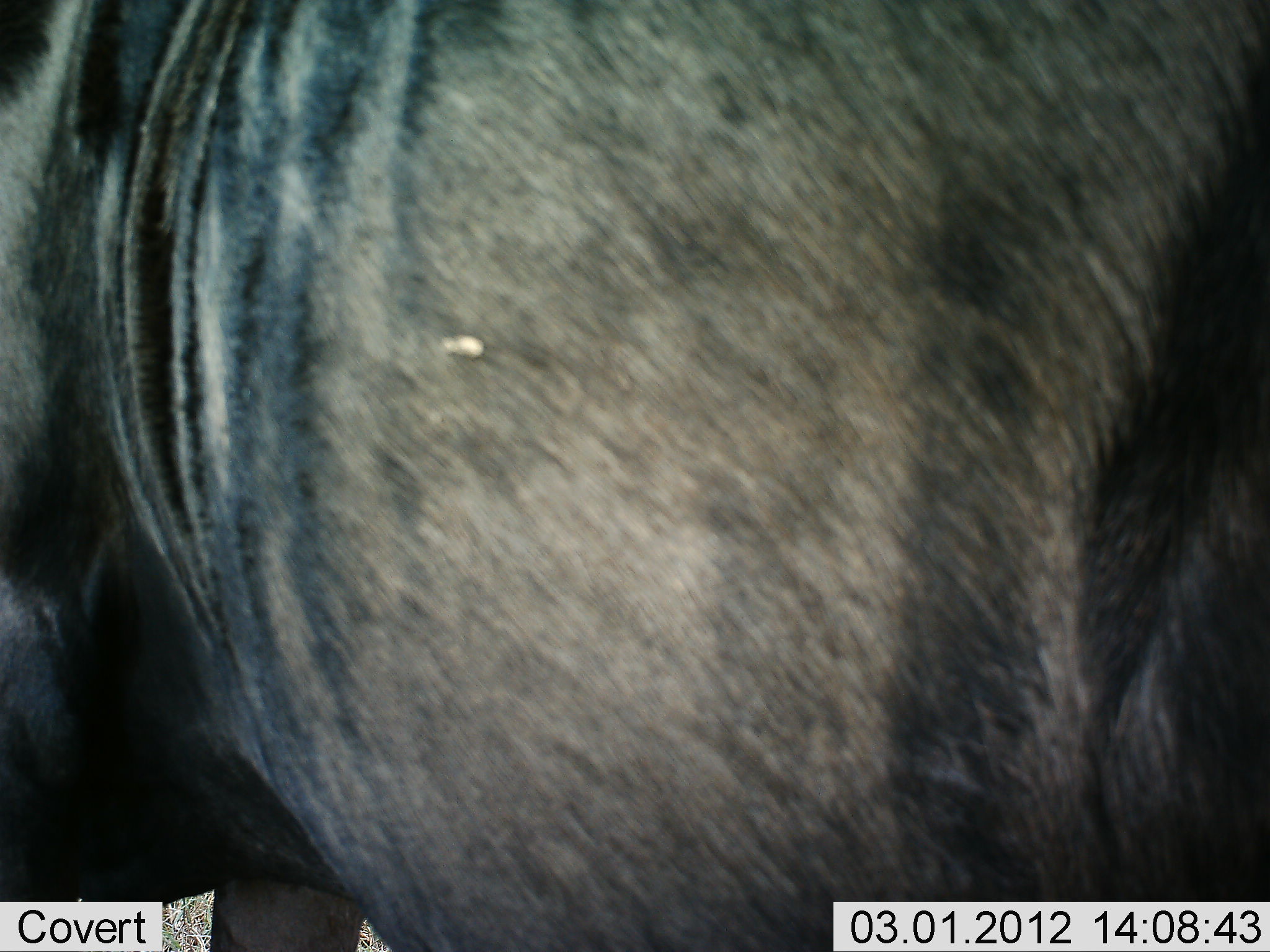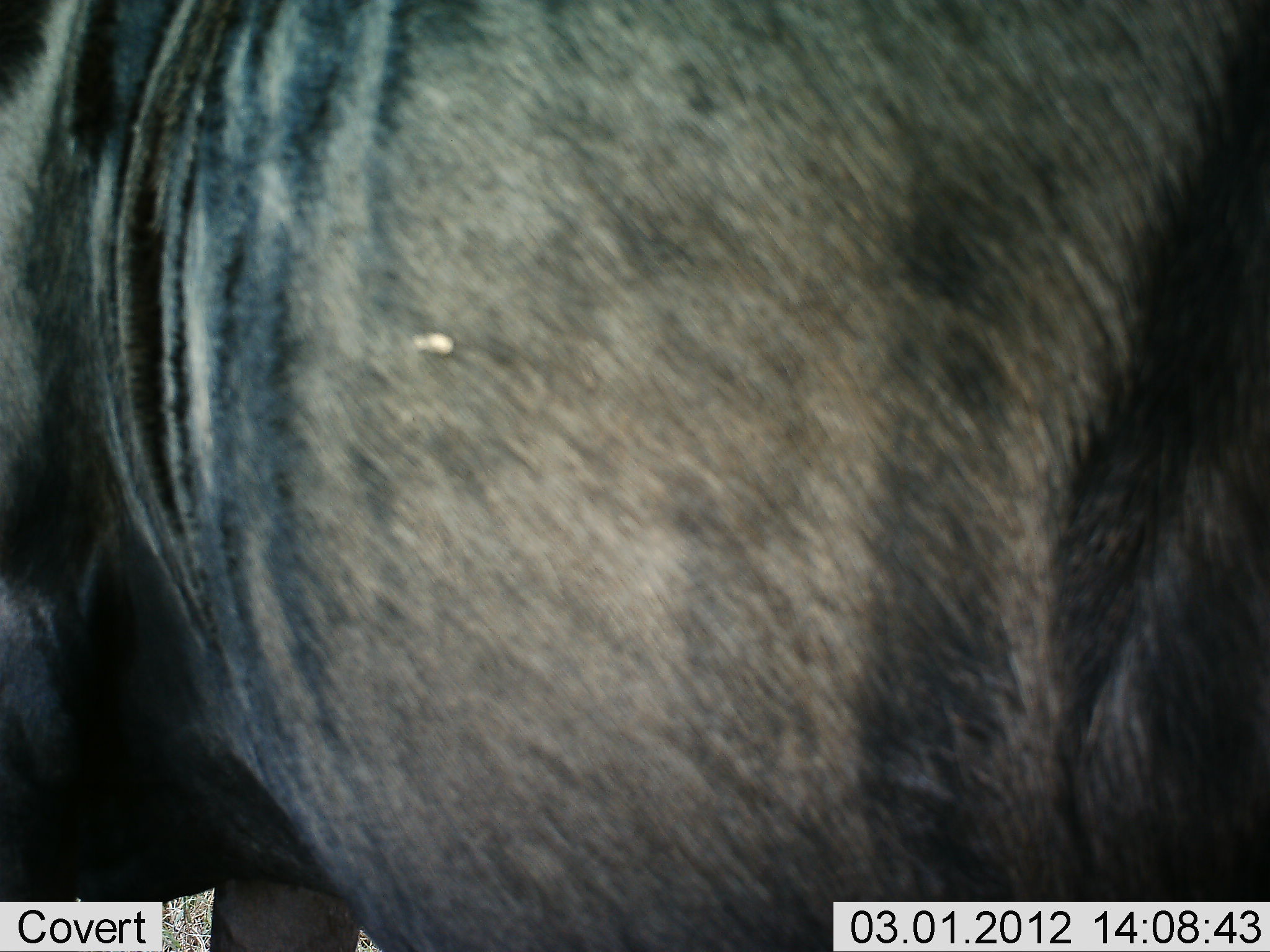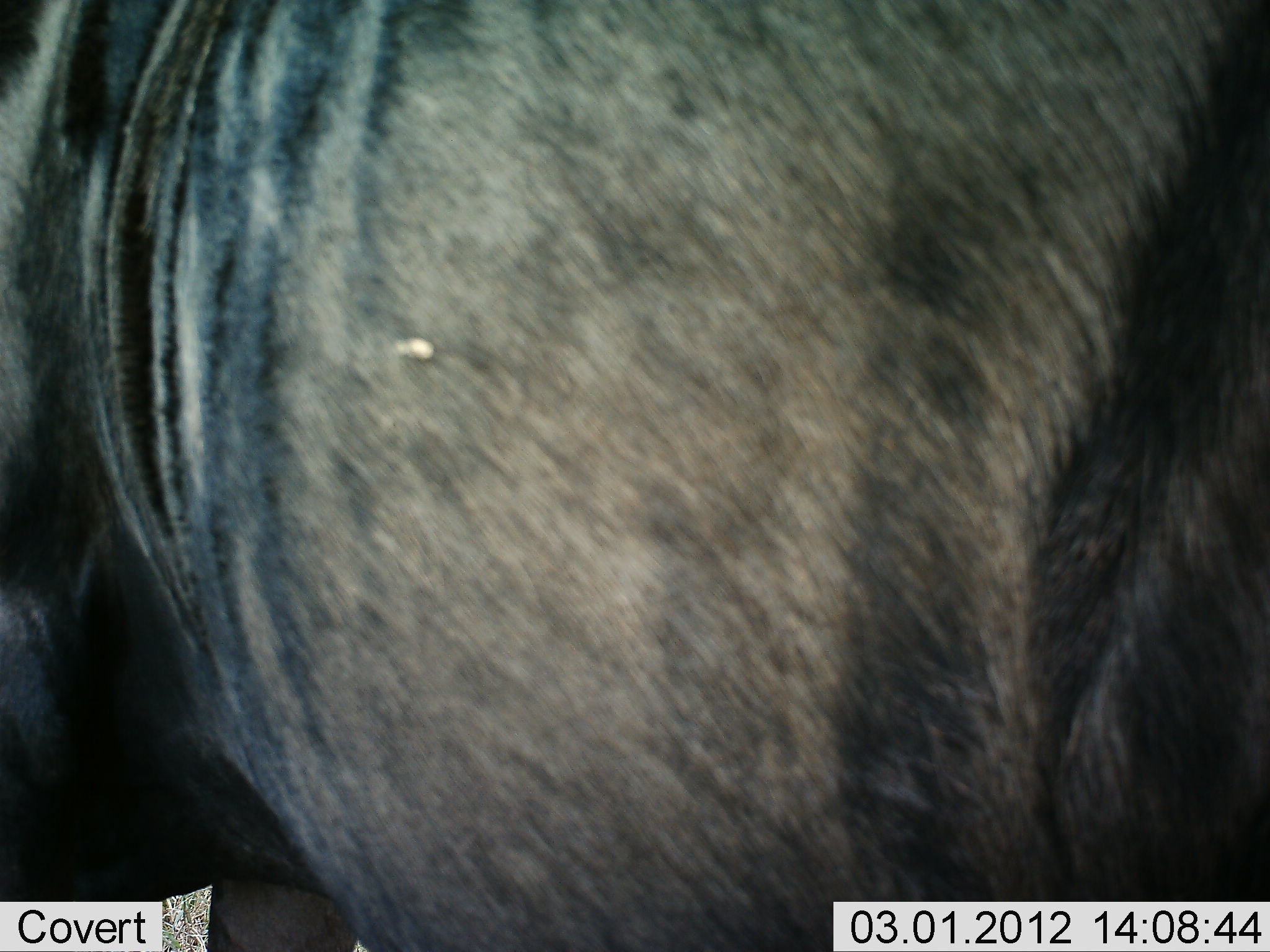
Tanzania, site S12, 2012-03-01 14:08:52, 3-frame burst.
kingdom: Animalia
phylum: Chordata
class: Mammalia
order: Artiodactyla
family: Bovidae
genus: Connochaetes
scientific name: Connochaetes taurinus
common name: blue wildebeest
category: wildebeest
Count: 1.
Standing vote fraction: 100%.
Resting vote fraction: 0%.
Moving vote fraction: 0%.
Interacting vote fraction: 0%.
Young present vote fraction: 0%.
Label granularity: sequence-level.